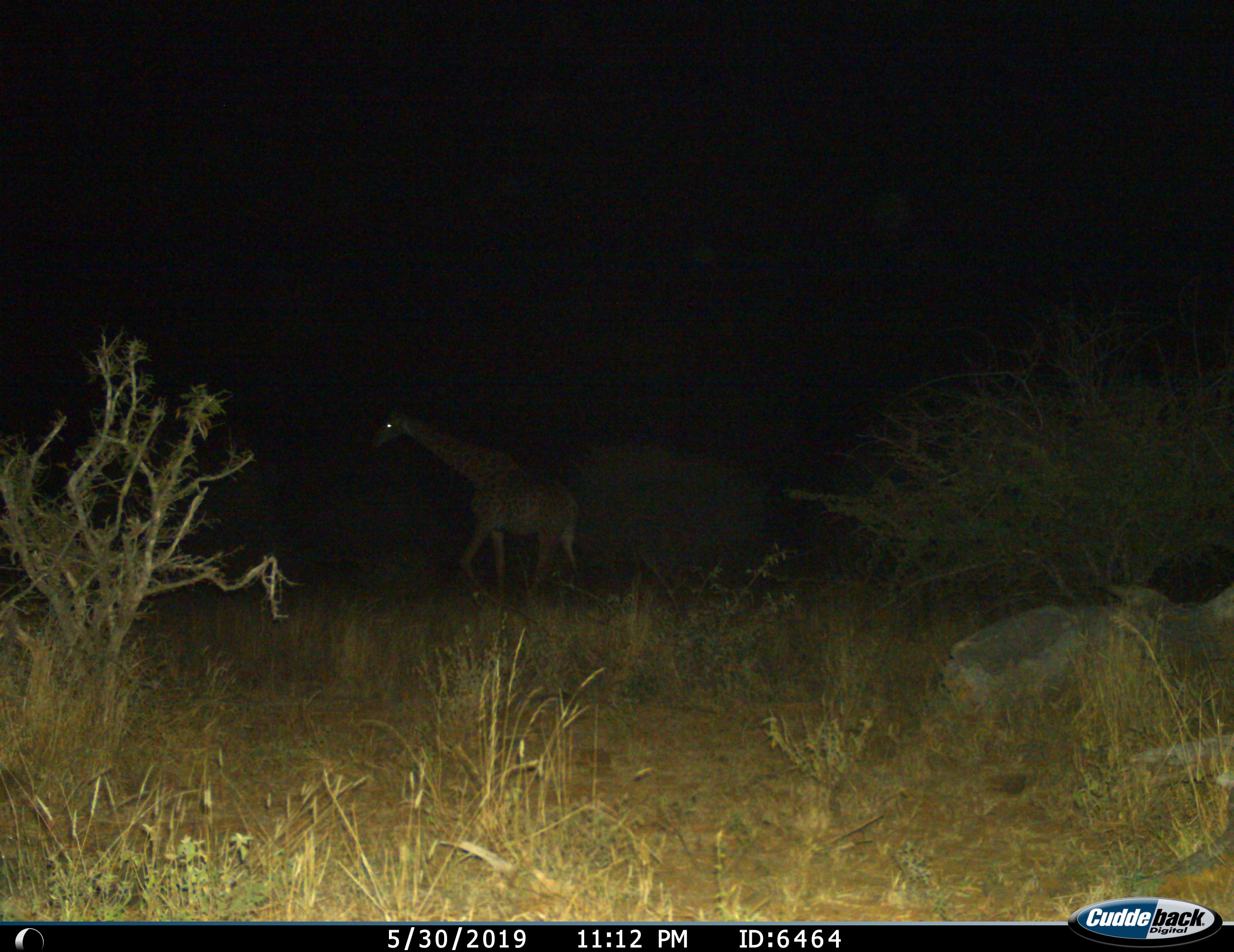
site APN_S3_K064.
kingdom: Animalia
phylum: Chordata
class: Mammalia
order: Artiodactyla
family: Giraffidae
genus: Giraffa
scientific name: Giraffa camelopardalis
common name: giraffe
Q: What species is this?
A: Giraffe (Giraffa camelopardalis).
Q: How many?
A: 1.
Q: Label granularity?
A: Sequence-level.